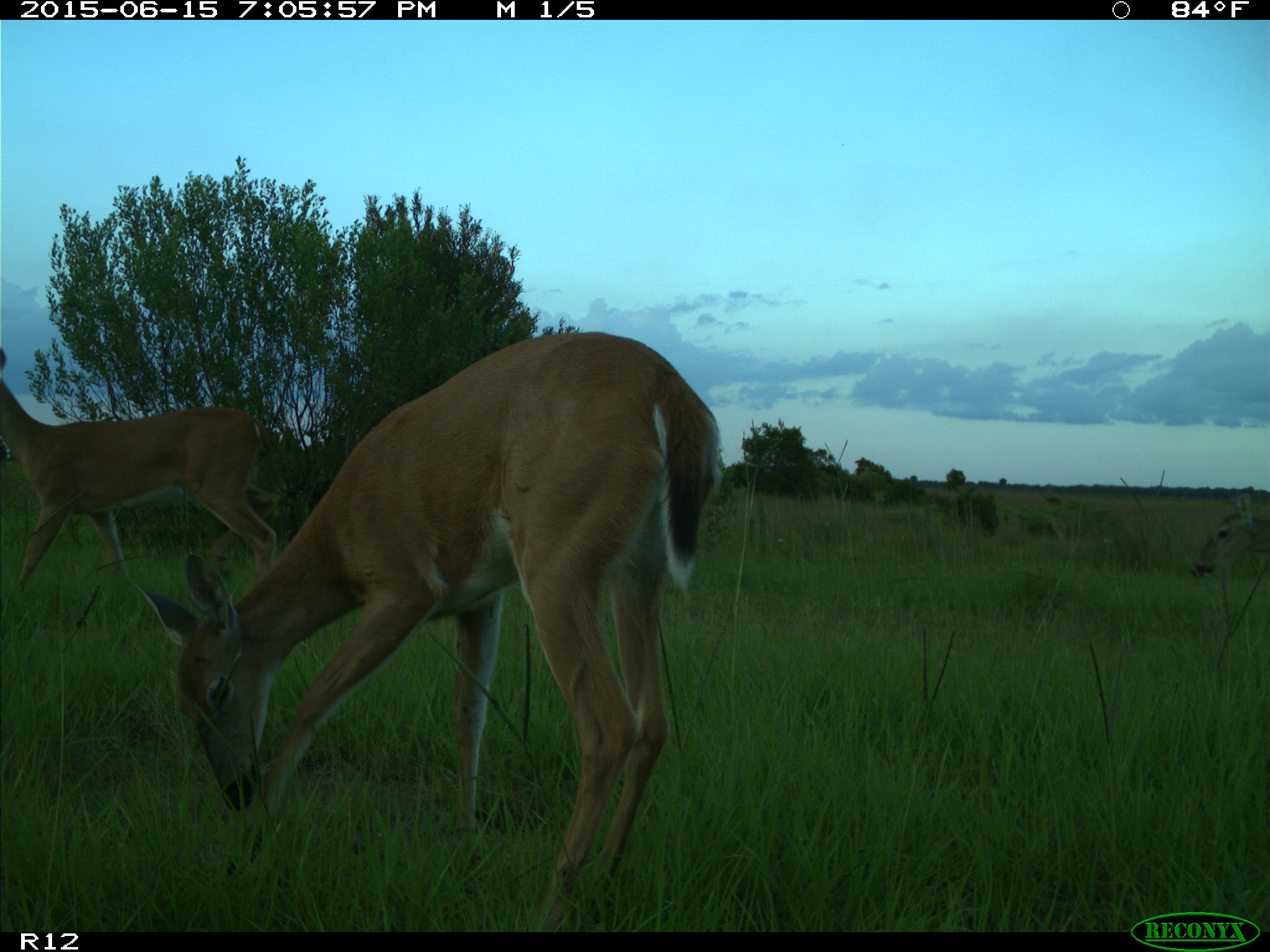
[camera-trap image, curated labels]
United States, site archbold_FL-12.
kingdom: Animalia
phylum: Chordata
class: Mammalia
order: Artiodactyla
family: Cervidae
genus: Odocoileus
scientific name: Odocoileus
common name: deer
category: unidentified deer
Unidentified deer (deer) (Odocoileus).